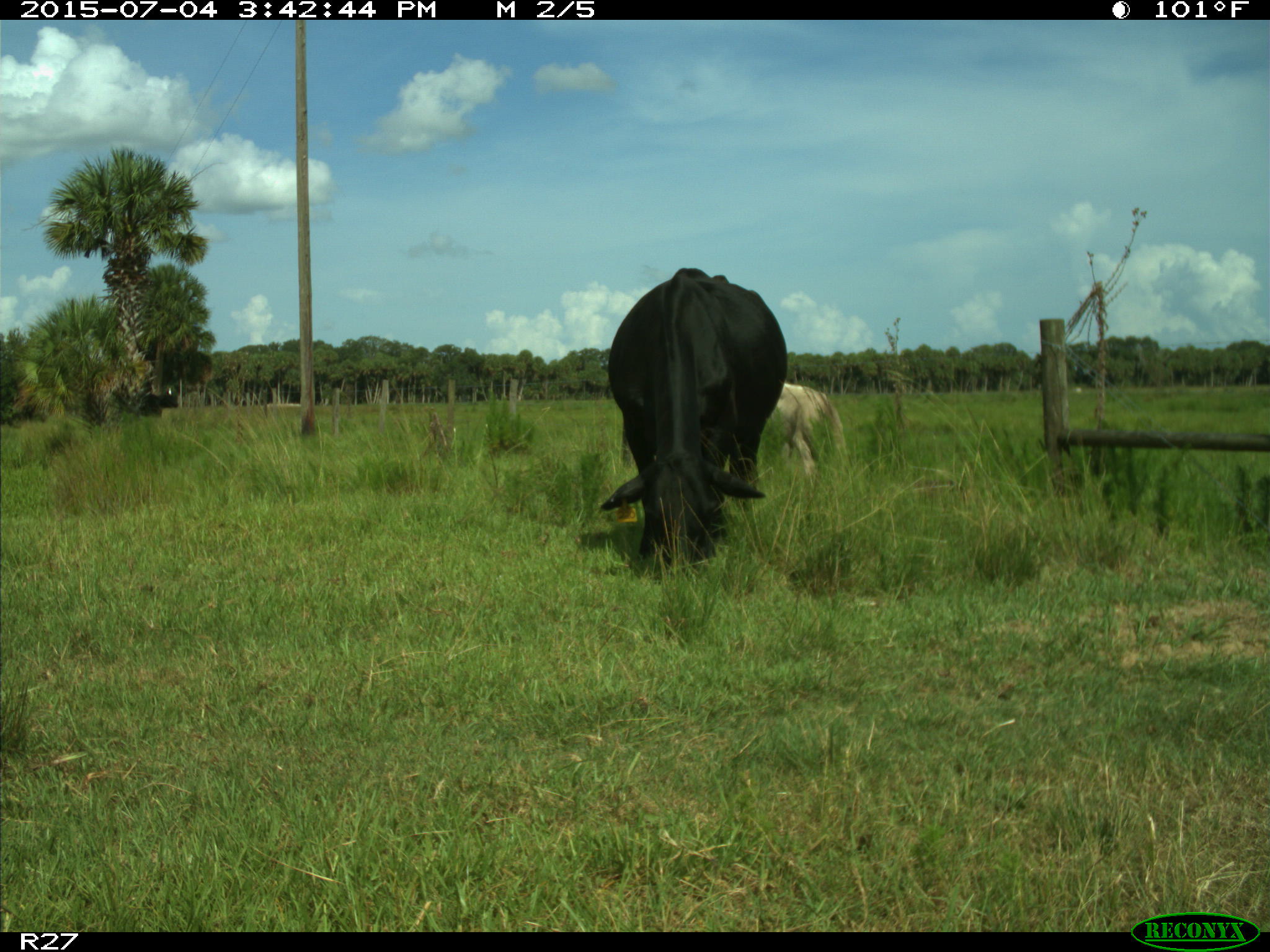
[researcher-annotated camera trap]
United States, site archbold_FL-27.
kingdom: Animalia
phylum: Chordata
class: Mammalia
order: Artiodactyla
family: Bovidae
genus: Bos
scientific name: Bos taurus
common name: domestic cow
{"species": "Bos taurus (domestic cow)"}